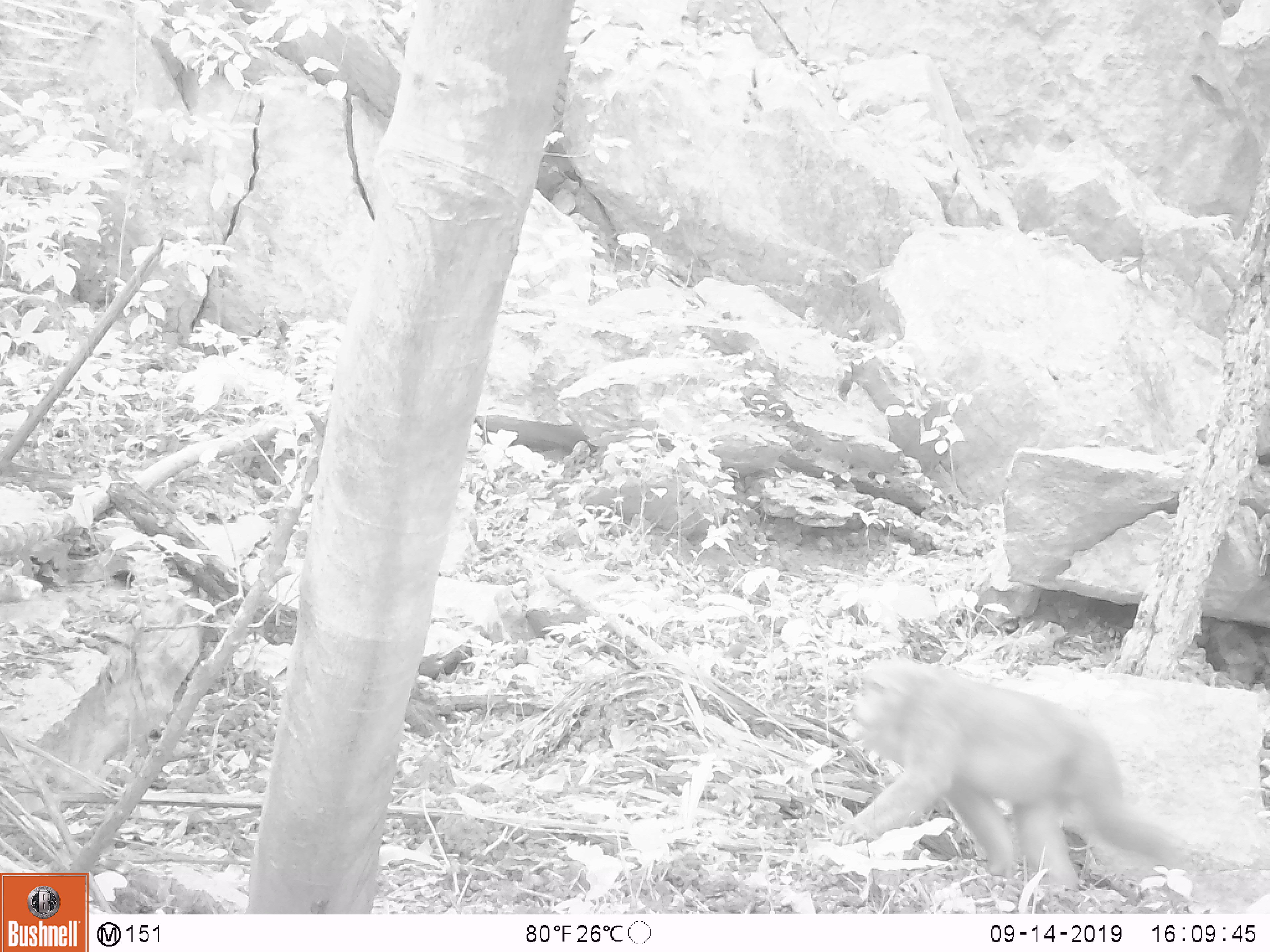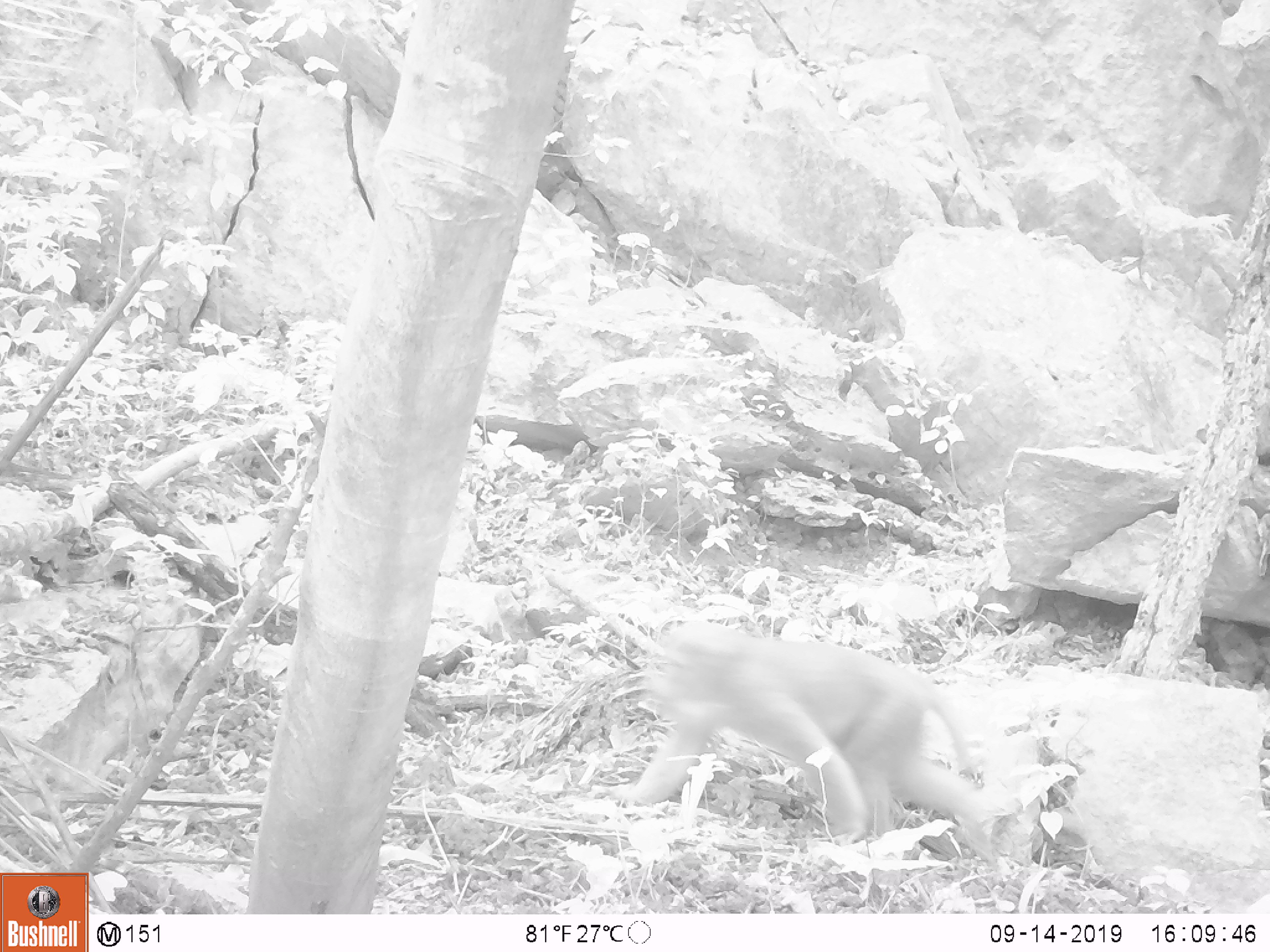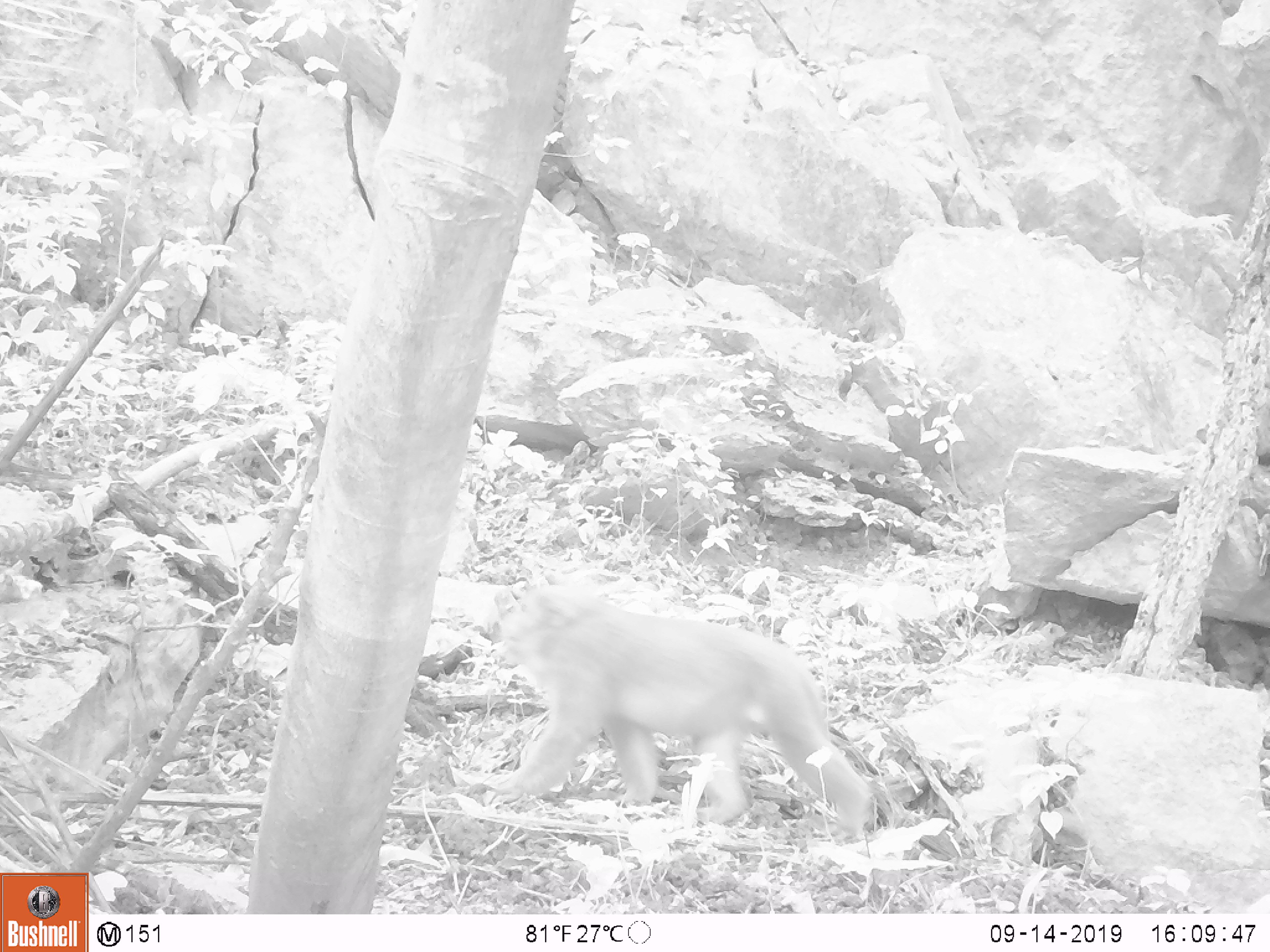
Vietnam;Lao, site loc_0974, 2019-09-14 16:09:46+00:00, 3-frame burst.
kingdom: Animalia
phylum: Chordata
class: Mammalia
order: Primates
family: Cercopithecidae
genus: Macaca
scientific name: Macaca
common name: macaque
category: macaque not stump tailed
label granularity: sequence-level